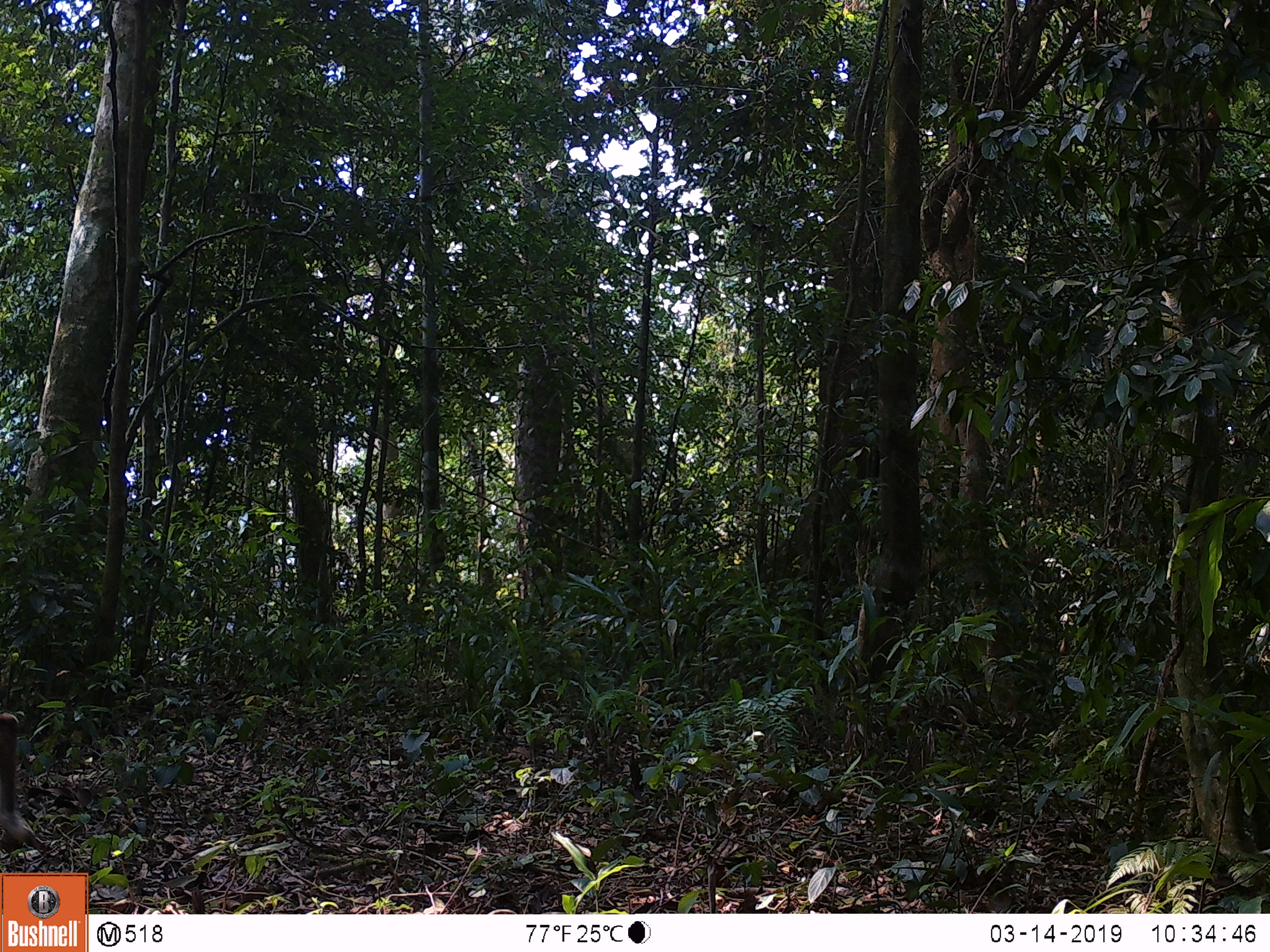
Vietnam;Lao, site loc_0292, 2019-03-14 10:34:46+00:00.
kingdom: Animalia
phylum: Chordata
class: Mammalia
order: Artiodactyla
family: Cervidae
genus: Muntiacus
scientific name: Muntiacus rooseveltorum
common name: roosevelt's muntjac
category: roosevelts muntjac group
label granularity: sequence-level